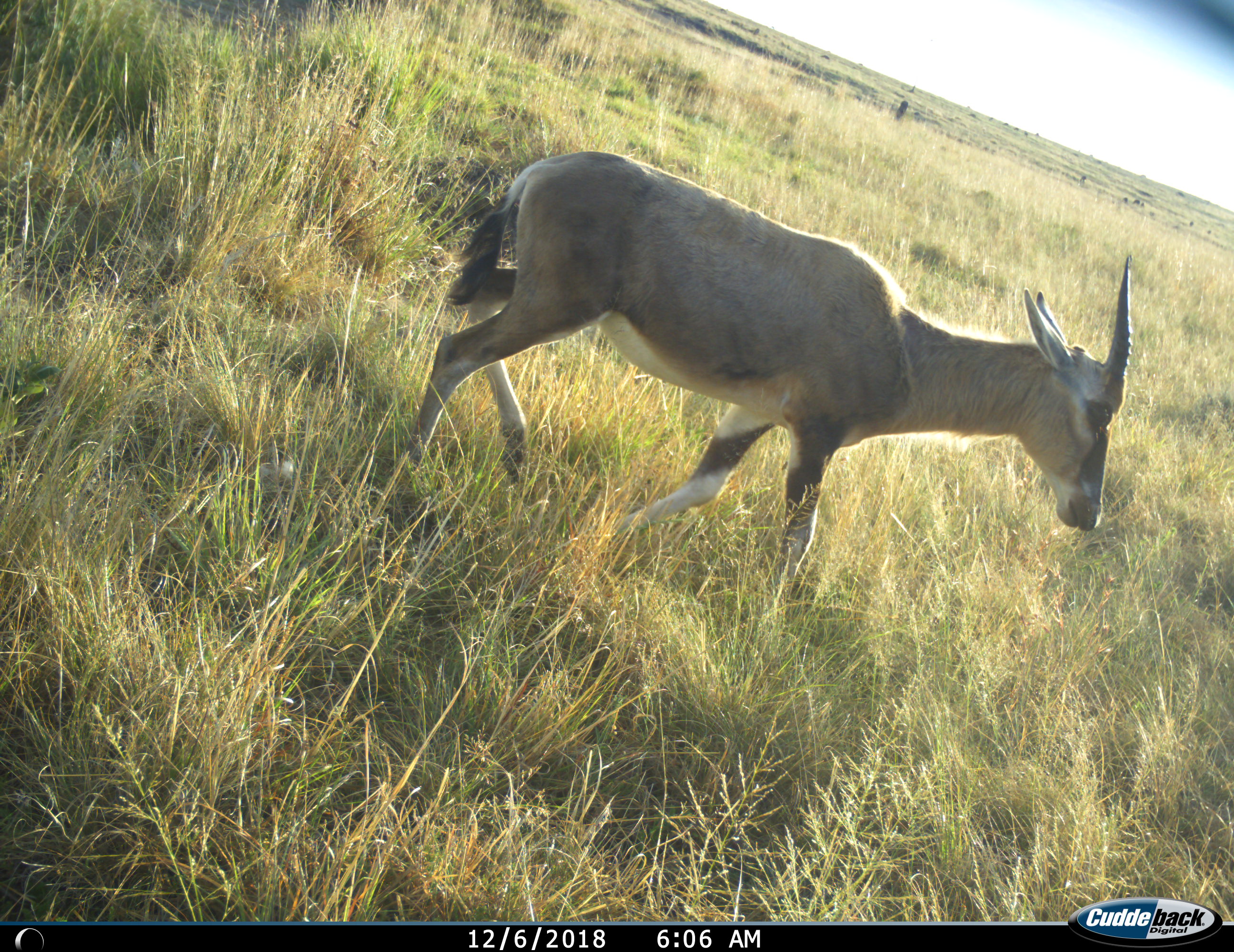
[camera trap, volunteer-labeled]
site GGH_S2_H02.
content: unidentified animal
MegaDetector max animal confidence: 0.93